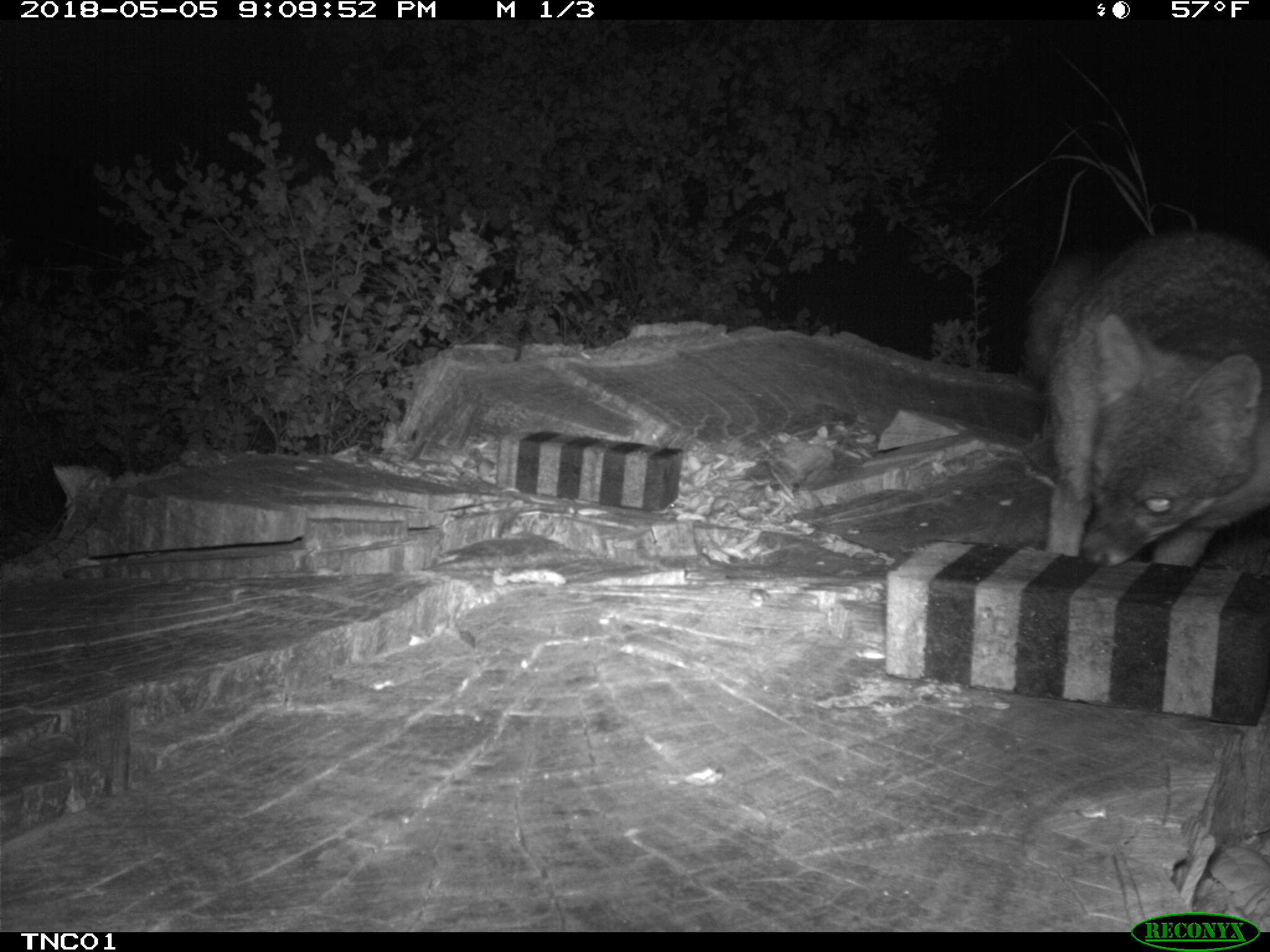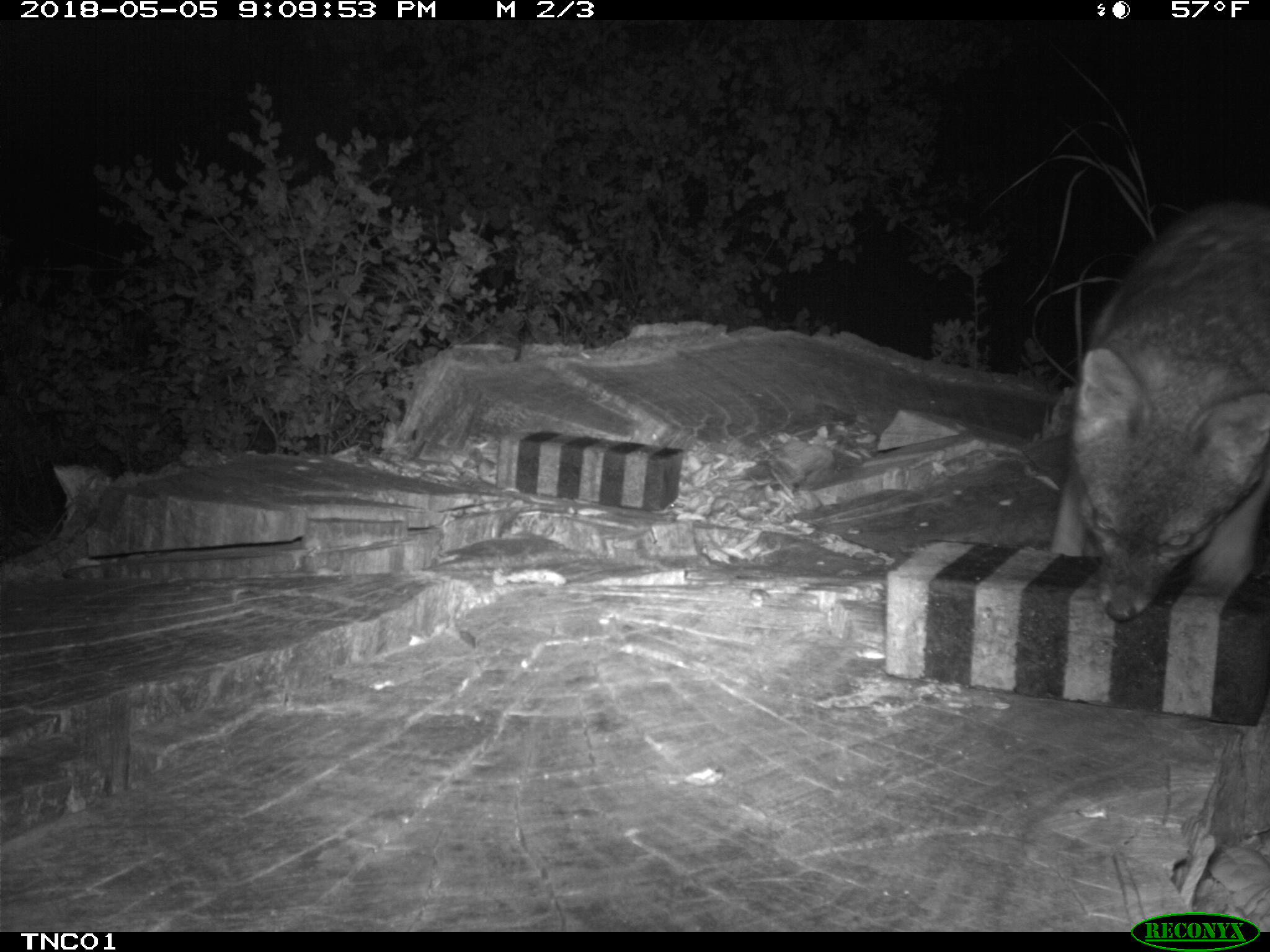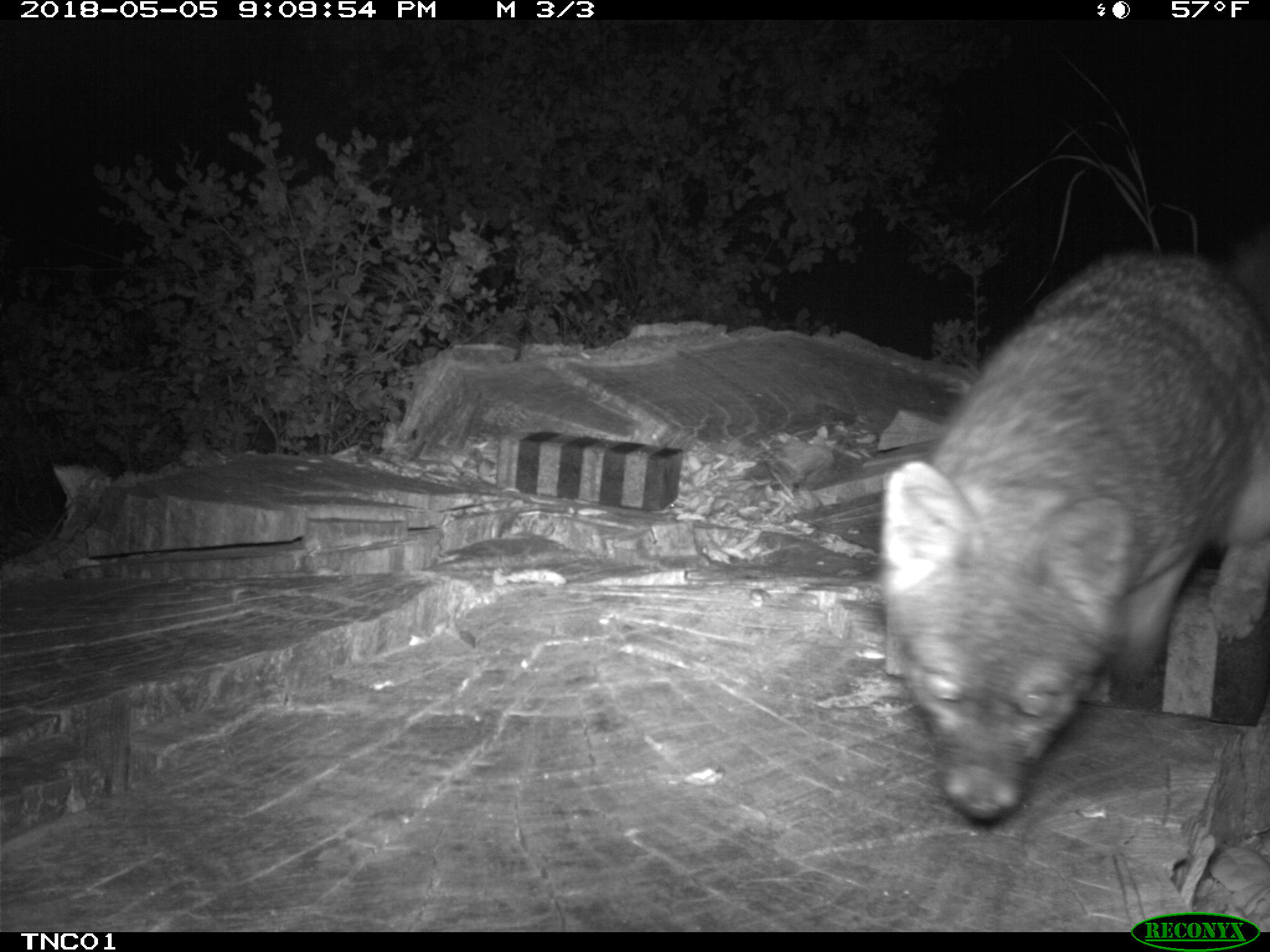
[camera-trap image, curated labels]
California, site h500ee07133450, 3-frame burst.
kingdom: Animalia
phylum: Chordata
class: Mammalia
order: Carnivora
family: Canidae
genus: Urocyon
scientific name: Urocyon littoralis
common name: island fox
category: fox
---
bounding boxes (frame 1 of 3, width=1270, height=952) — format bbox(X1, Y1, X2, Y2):
fox: bbox(1021, 232, 1269, 566)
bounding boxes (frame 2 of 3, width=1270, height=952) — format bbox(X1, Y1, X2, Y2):
fox: bbox(1050, 200, 1269, 621)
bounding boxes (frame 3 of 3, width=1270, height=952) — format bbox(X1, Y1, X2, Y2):
fox: bbox(881, 238, 1269, 824)